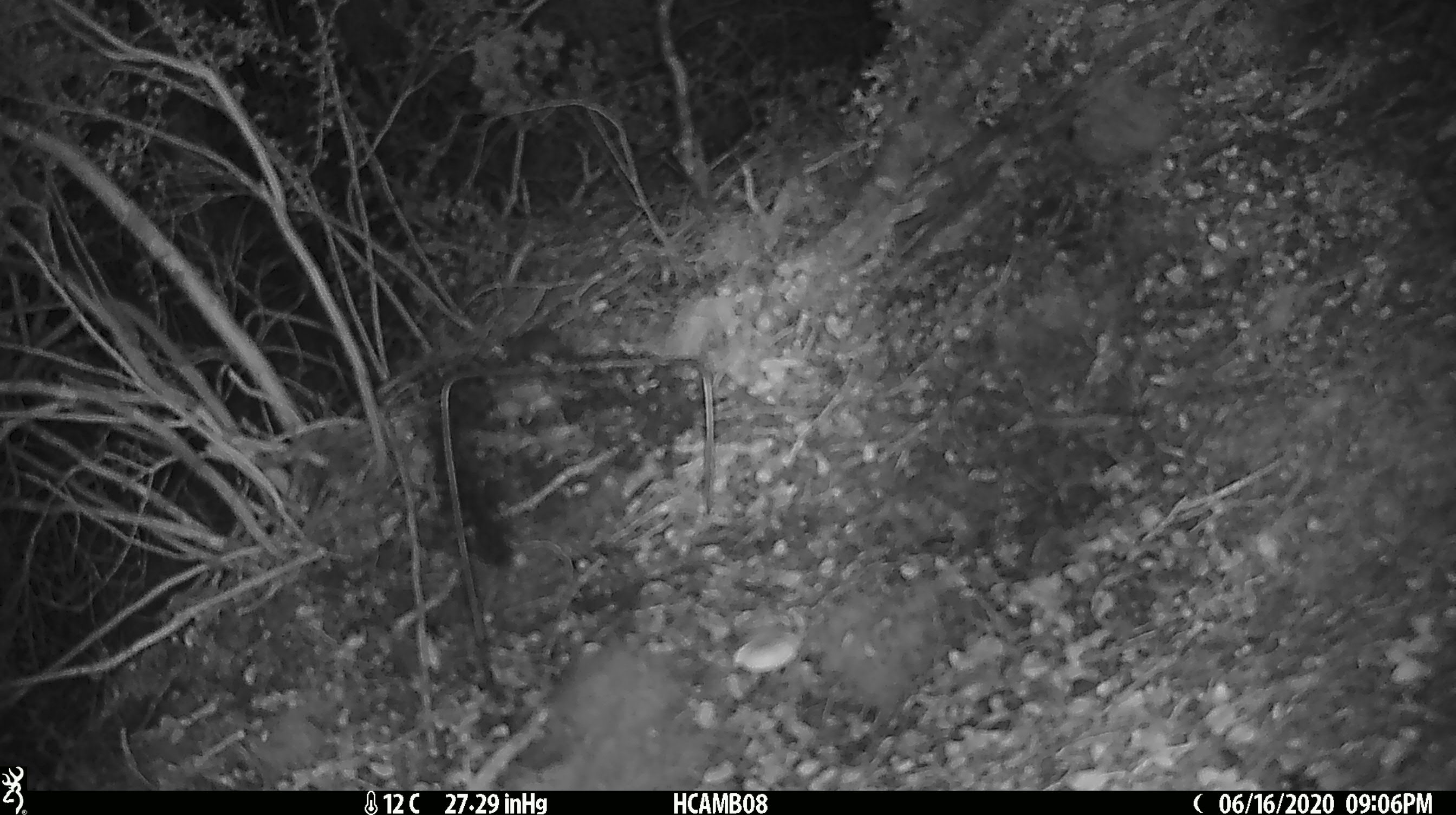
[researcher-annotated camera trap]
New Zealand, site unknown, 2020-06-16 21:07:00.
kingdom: Animalia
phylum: Chordata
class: Mammalia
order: Rodentia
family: Muridae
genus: Mus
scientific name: Mus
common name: mouse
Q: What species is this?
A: Mouse (Mus).